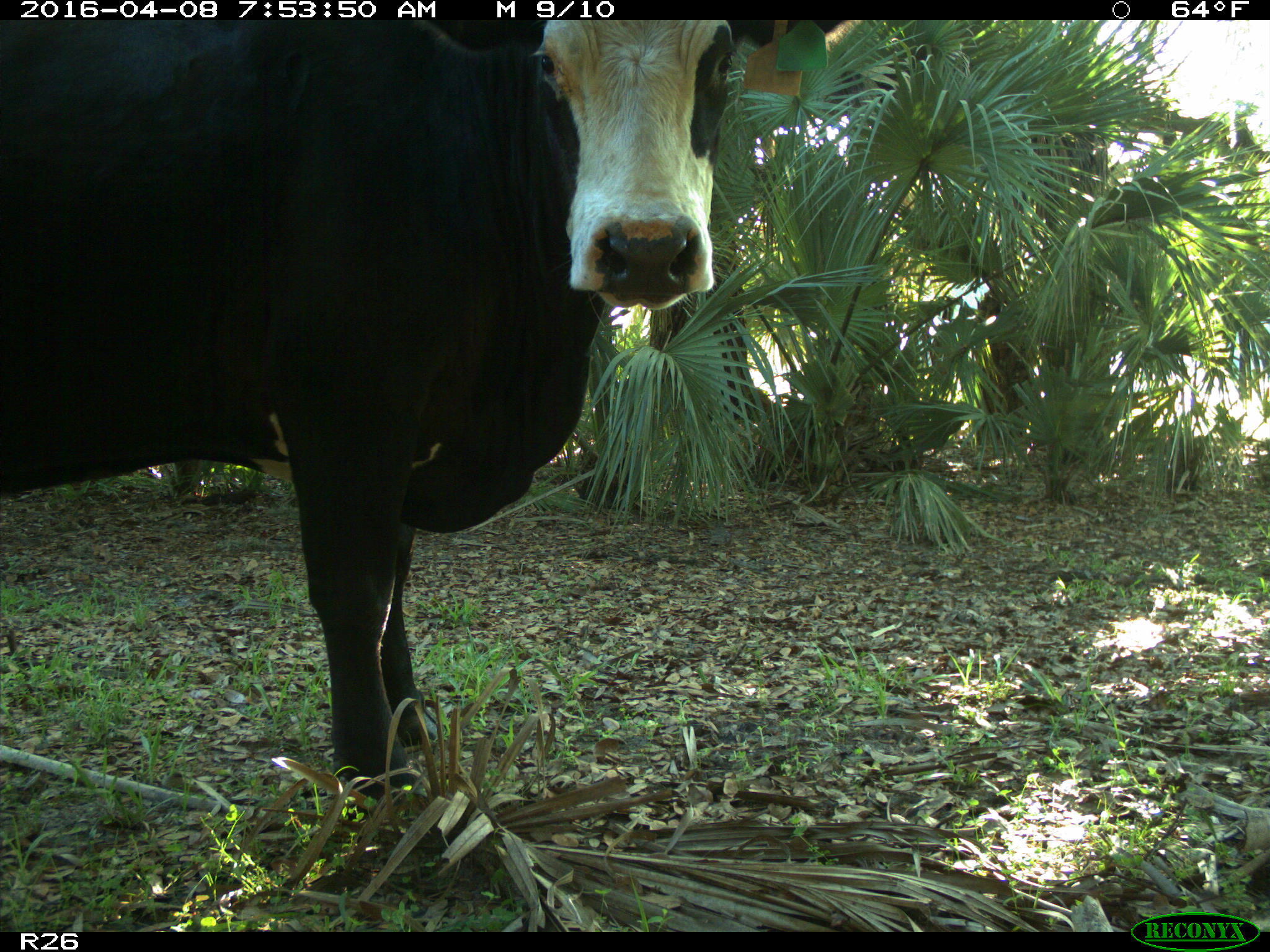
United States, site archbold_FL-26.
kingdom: Animalia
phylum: Chordata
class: Mammalia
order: Artiodactyla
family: Bovidae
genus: Bos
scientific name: Bos taurus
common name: domestic cow